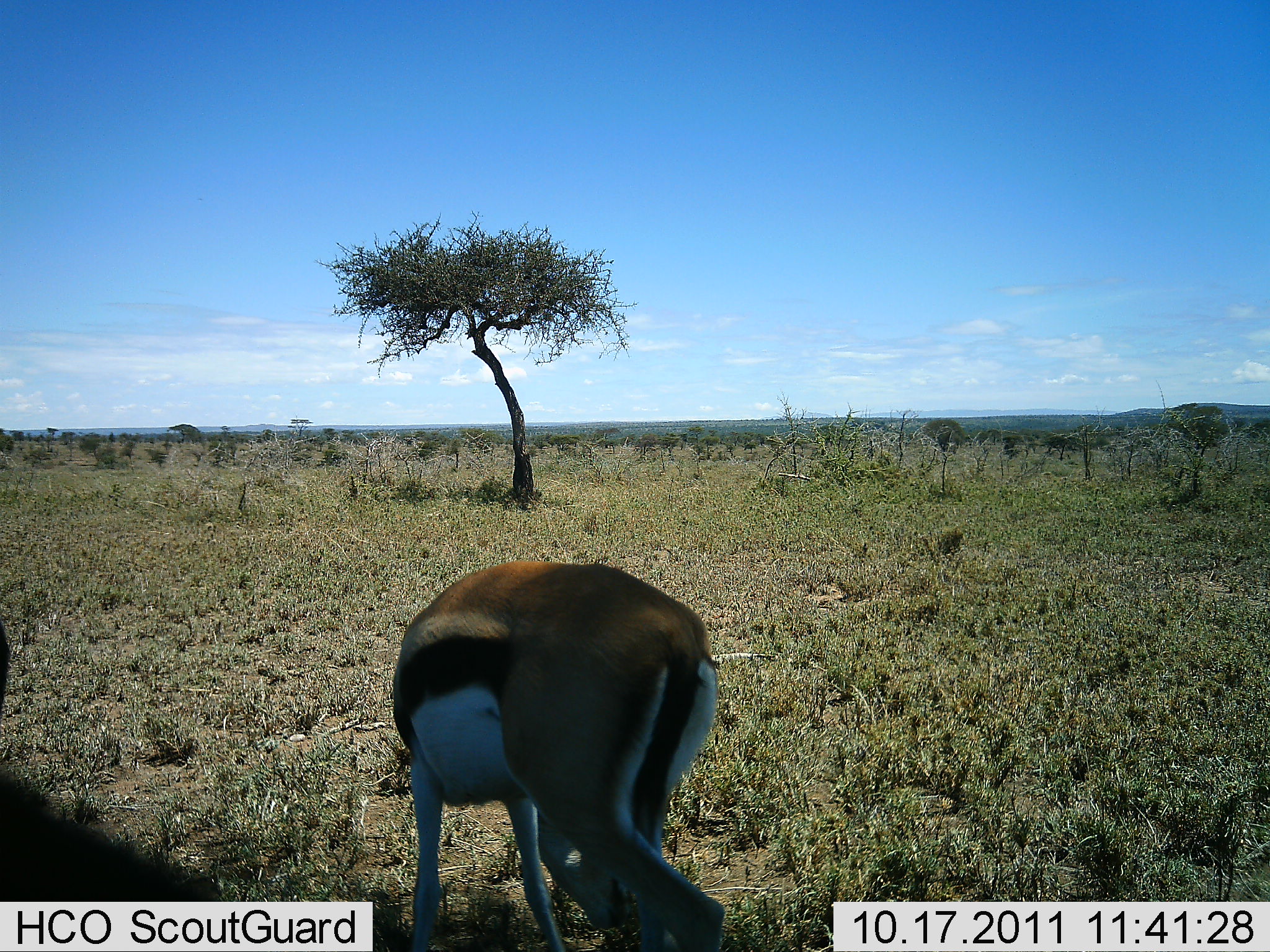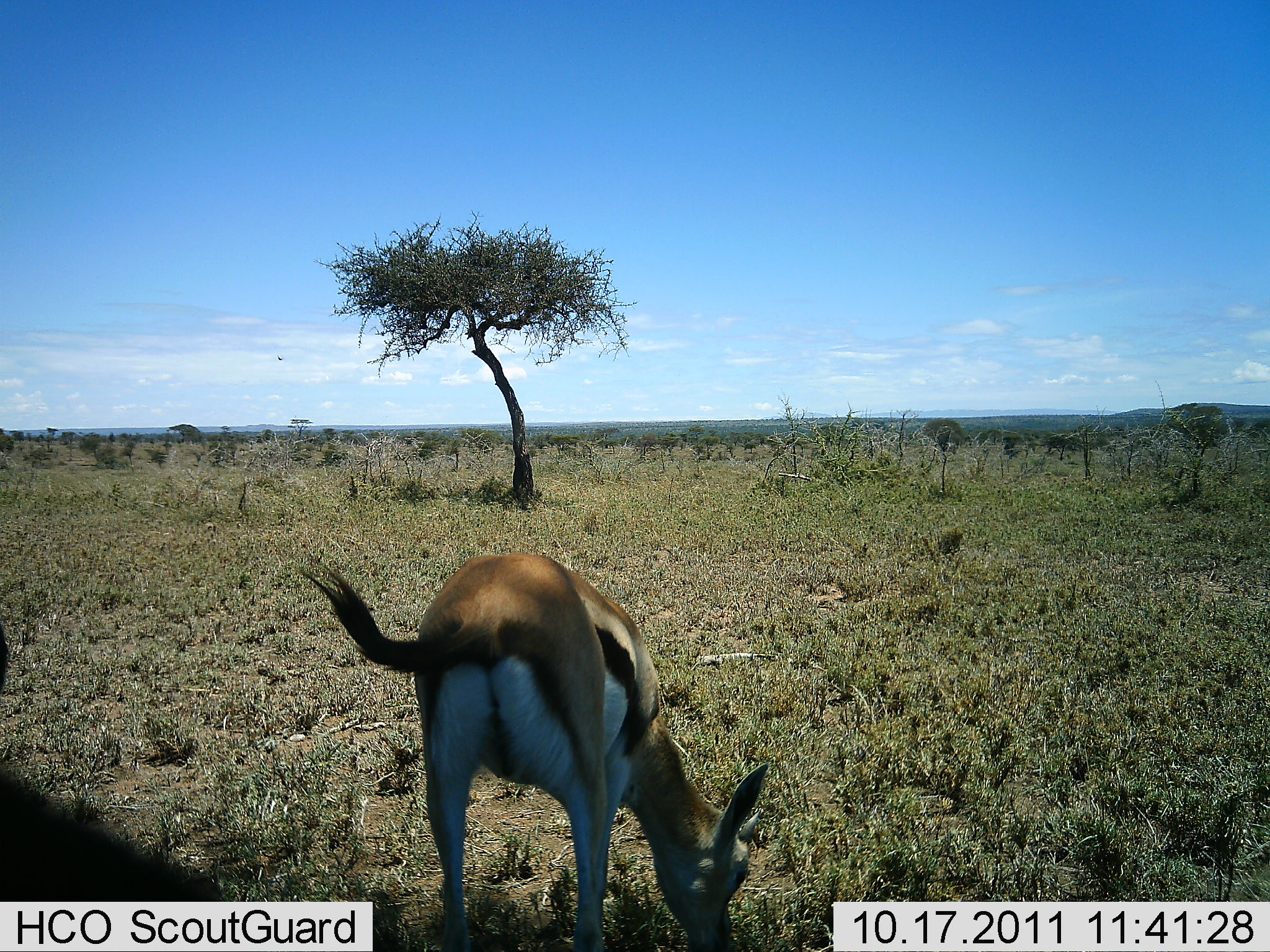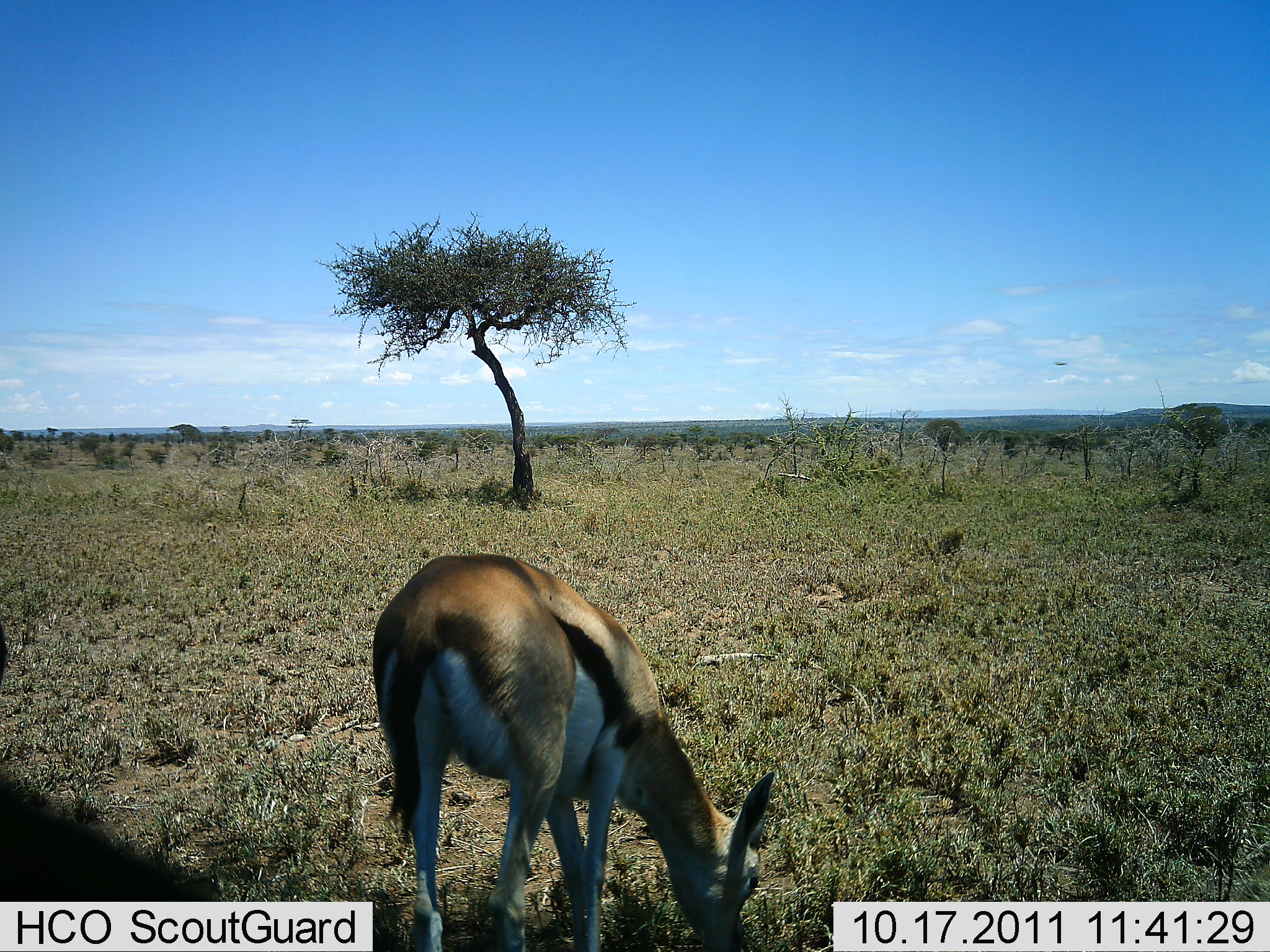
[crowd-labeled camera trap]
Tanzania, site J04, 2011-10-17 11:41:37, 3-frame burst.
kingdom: Animalia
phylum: Chordata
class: Mammalia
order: Artiodactyla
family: Bovidae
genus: Eudorcas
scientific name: Eudorcas thomsonii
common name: thomson's gazelle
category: gazellethomsons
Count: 1.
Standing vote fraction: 27%.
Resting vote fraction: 0%.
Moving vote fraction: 0%.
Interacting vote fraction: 0%.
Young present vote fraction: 0%.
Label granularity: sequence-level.